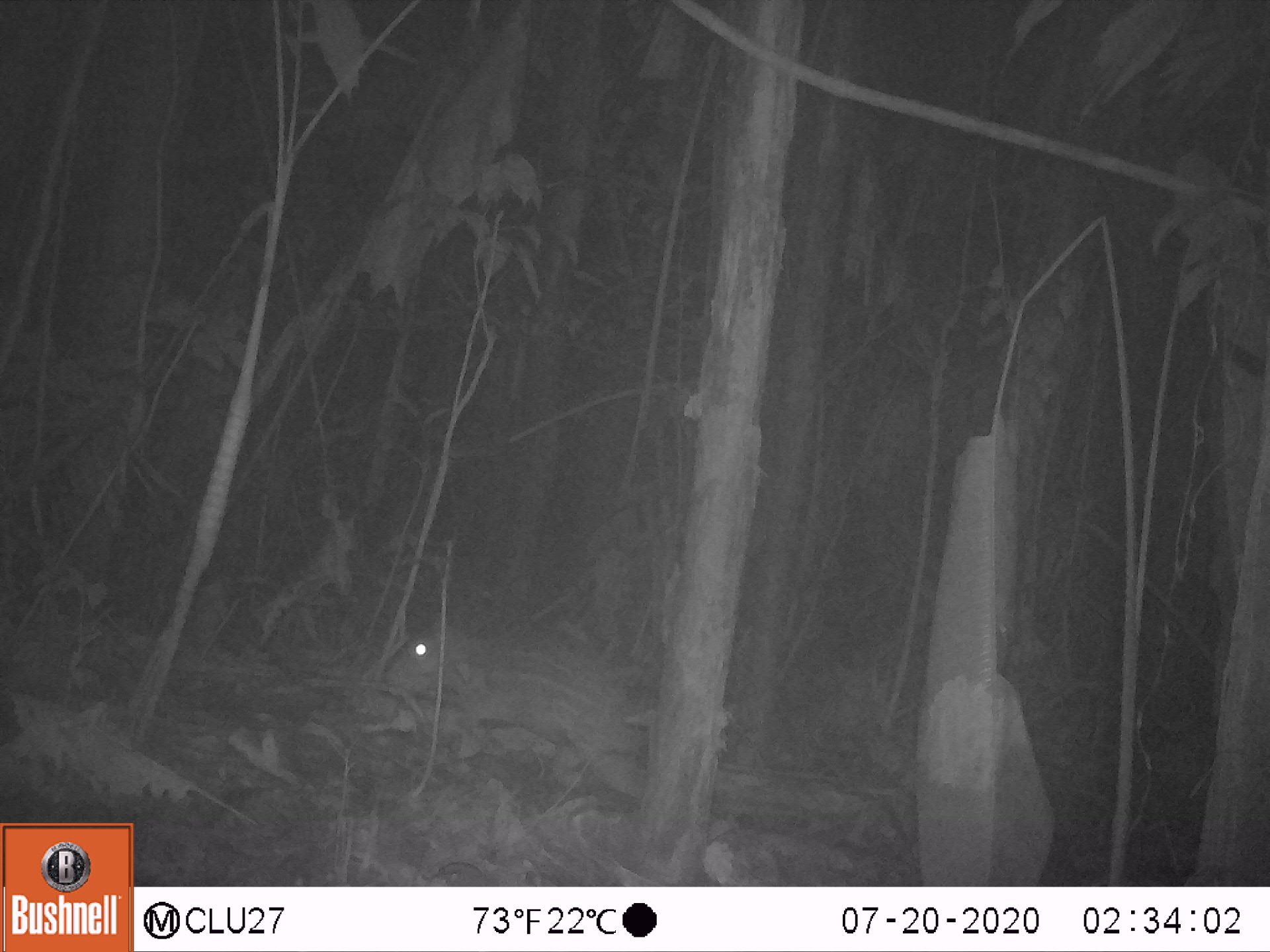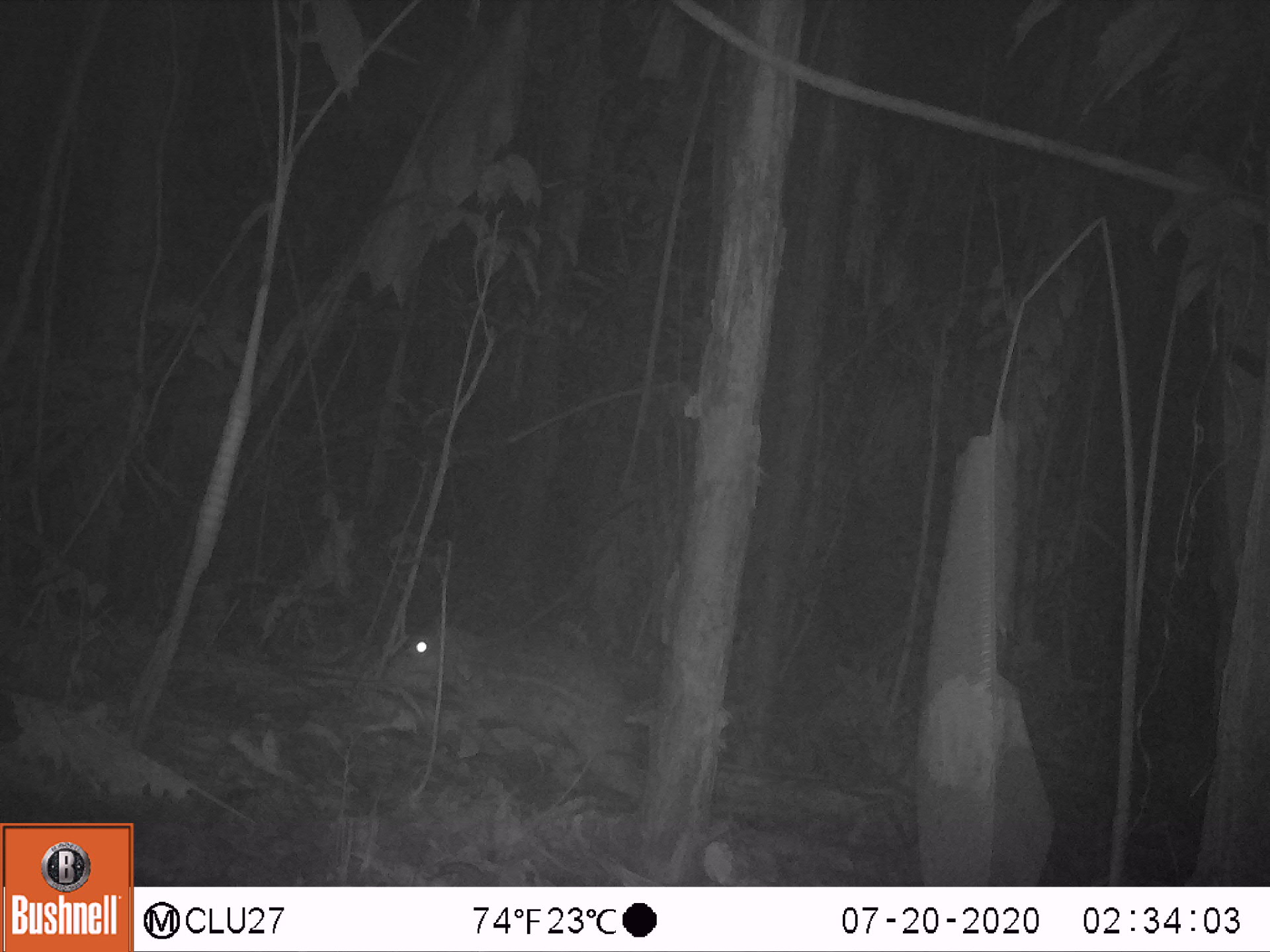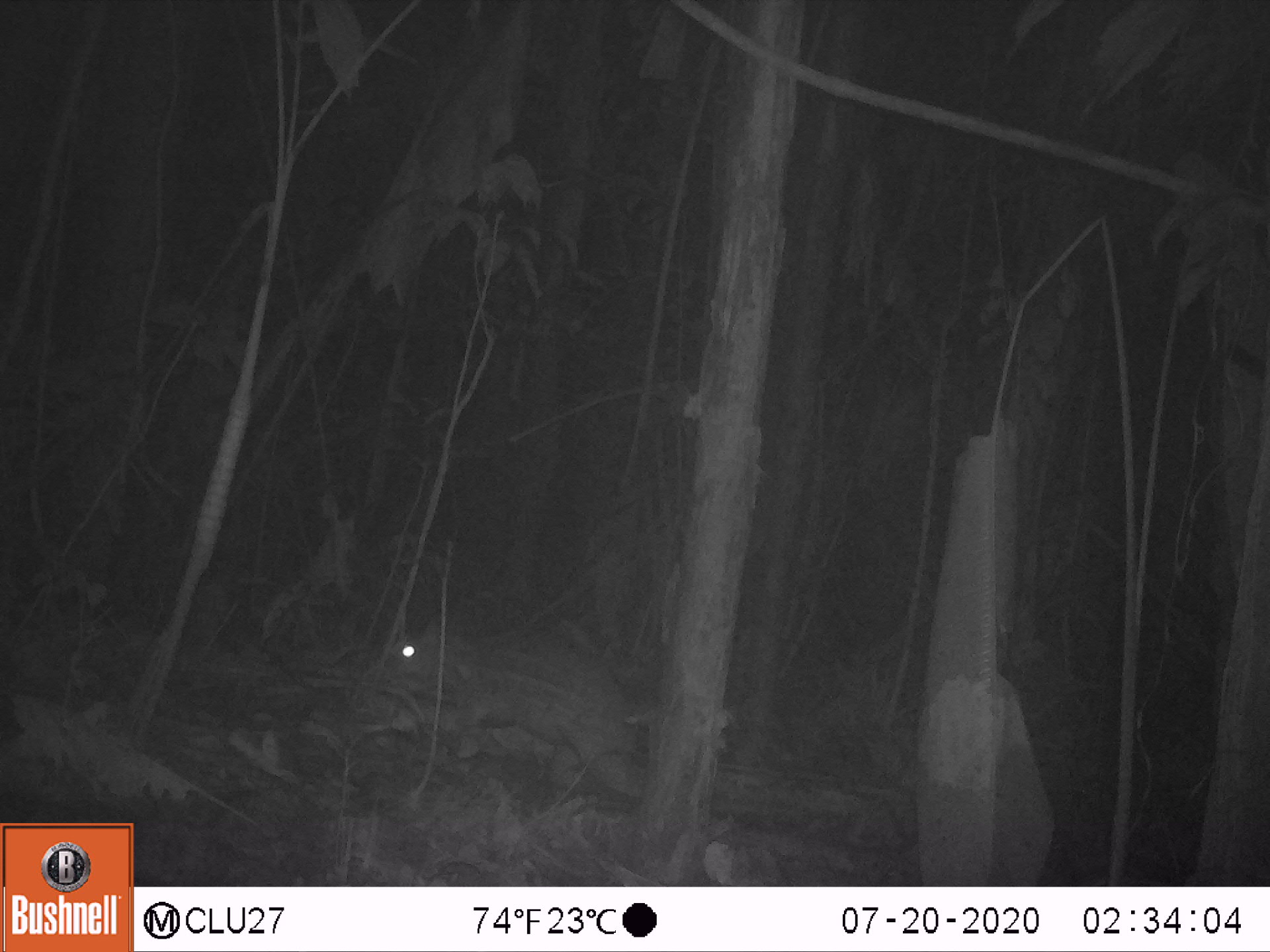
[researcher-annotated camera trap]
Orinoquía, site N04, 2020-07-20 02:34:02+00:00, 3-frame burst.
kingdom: Animalia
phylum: Chordata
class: Mammalia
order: Rodentia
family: Cuniculidae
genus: Cuniculus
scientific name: Cuniculus paca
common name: spotted paca